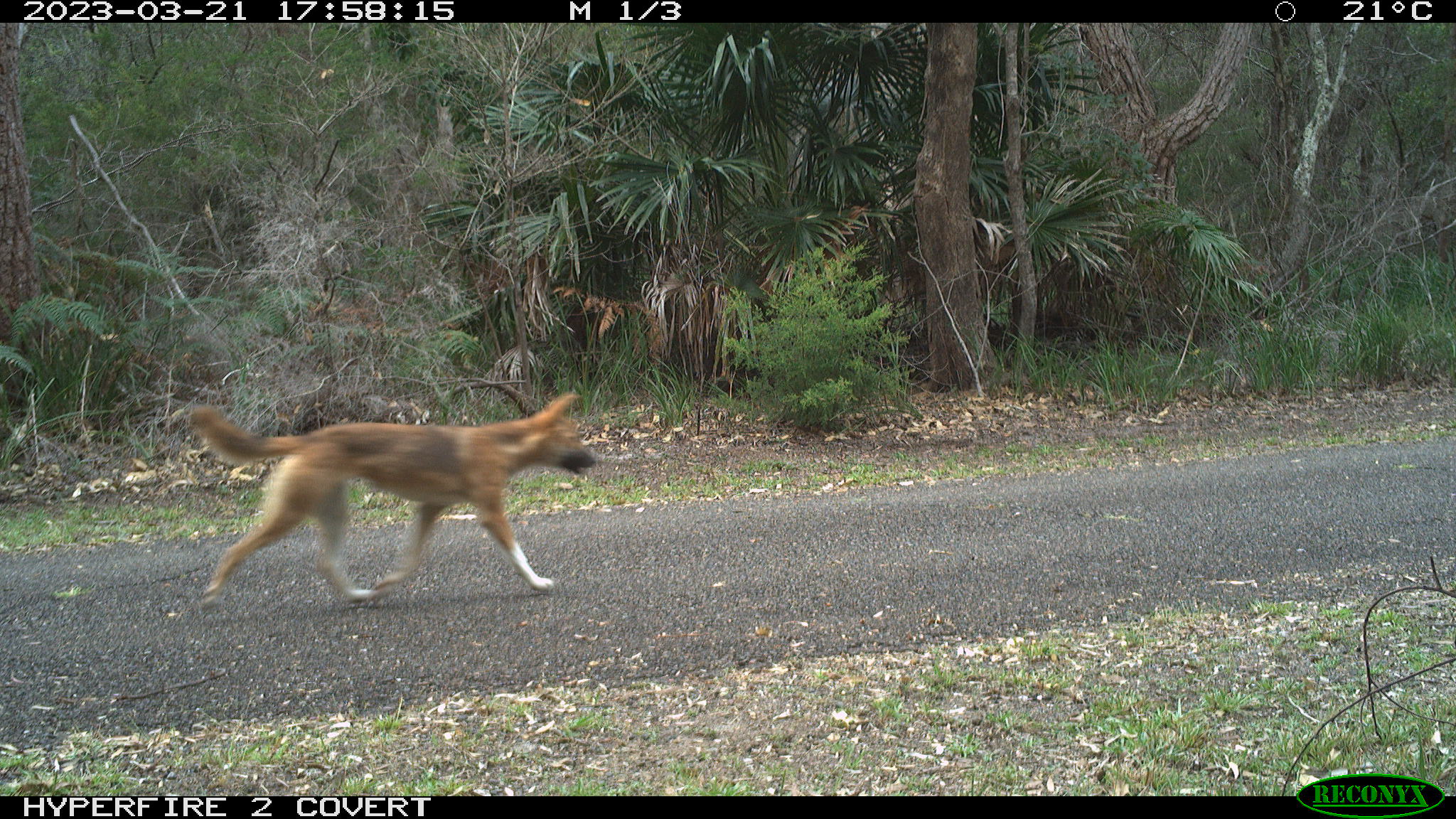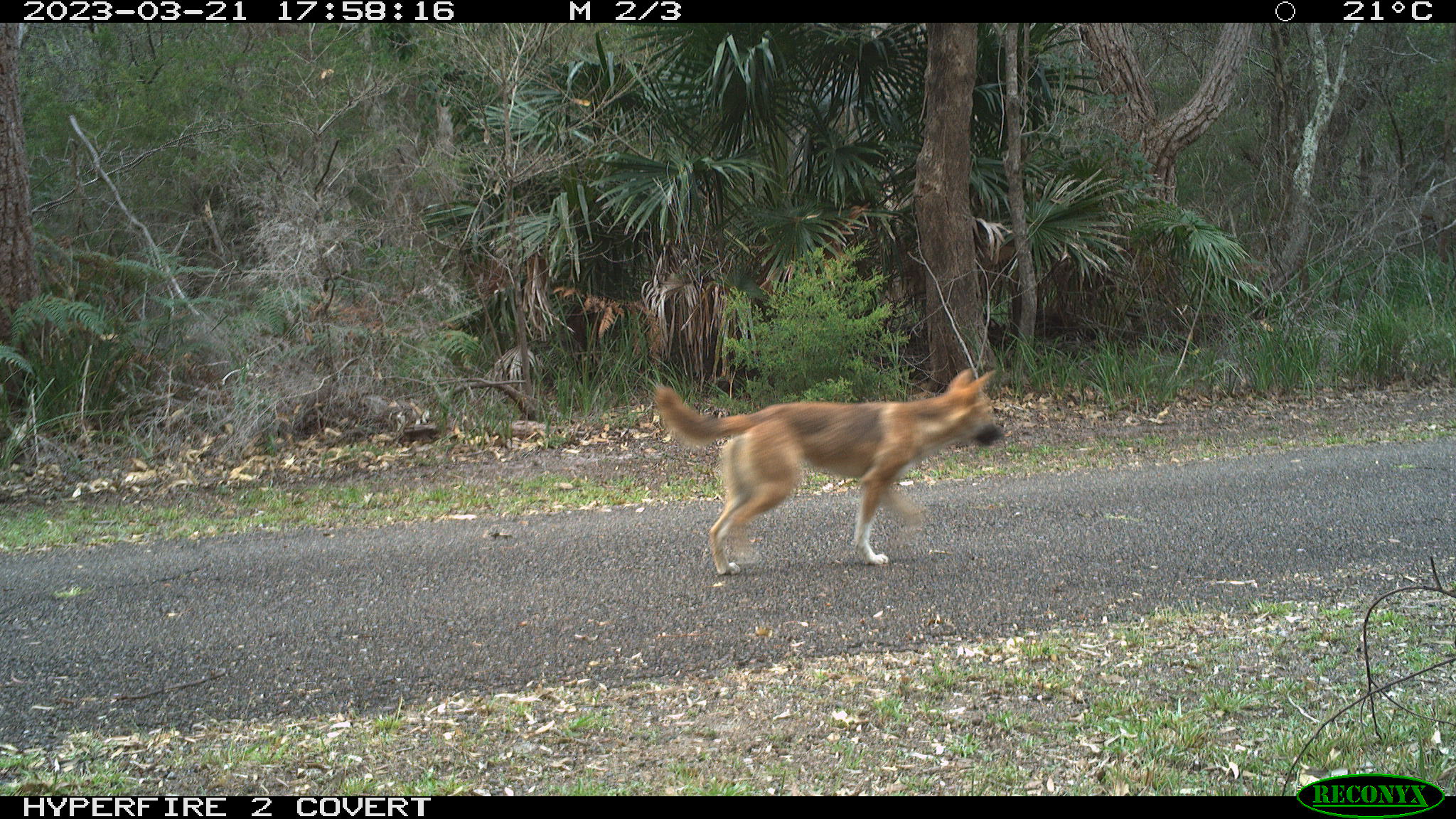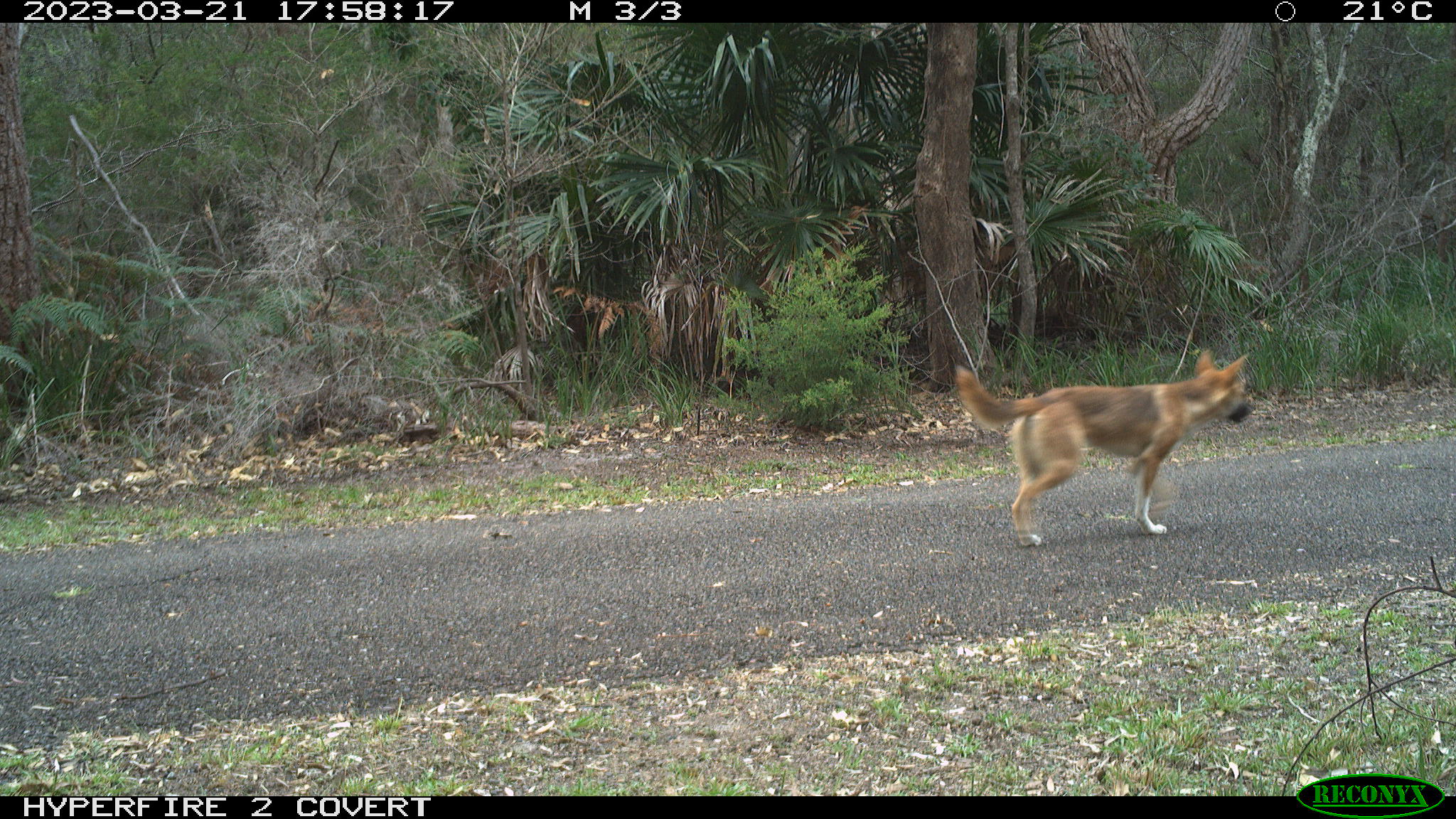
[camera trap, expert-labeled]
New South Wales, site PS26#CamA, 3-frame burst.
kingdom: Animalia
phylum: Chordata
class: Mammalia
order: Carnivora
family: Canidae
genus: Canis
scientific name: Canis familiaris dingo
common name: dingo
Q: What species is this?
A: Dingo (Canis familiaris dingo).